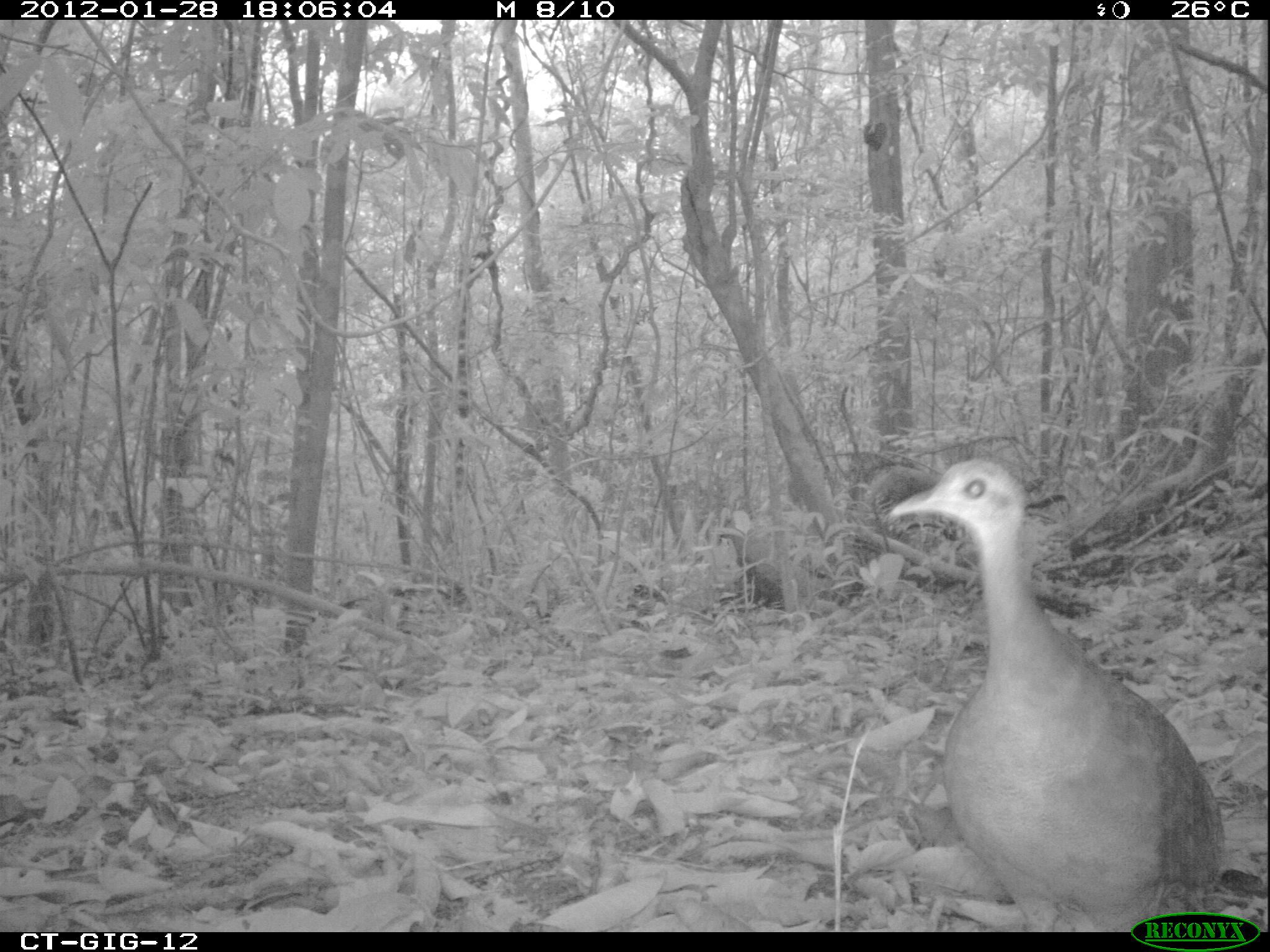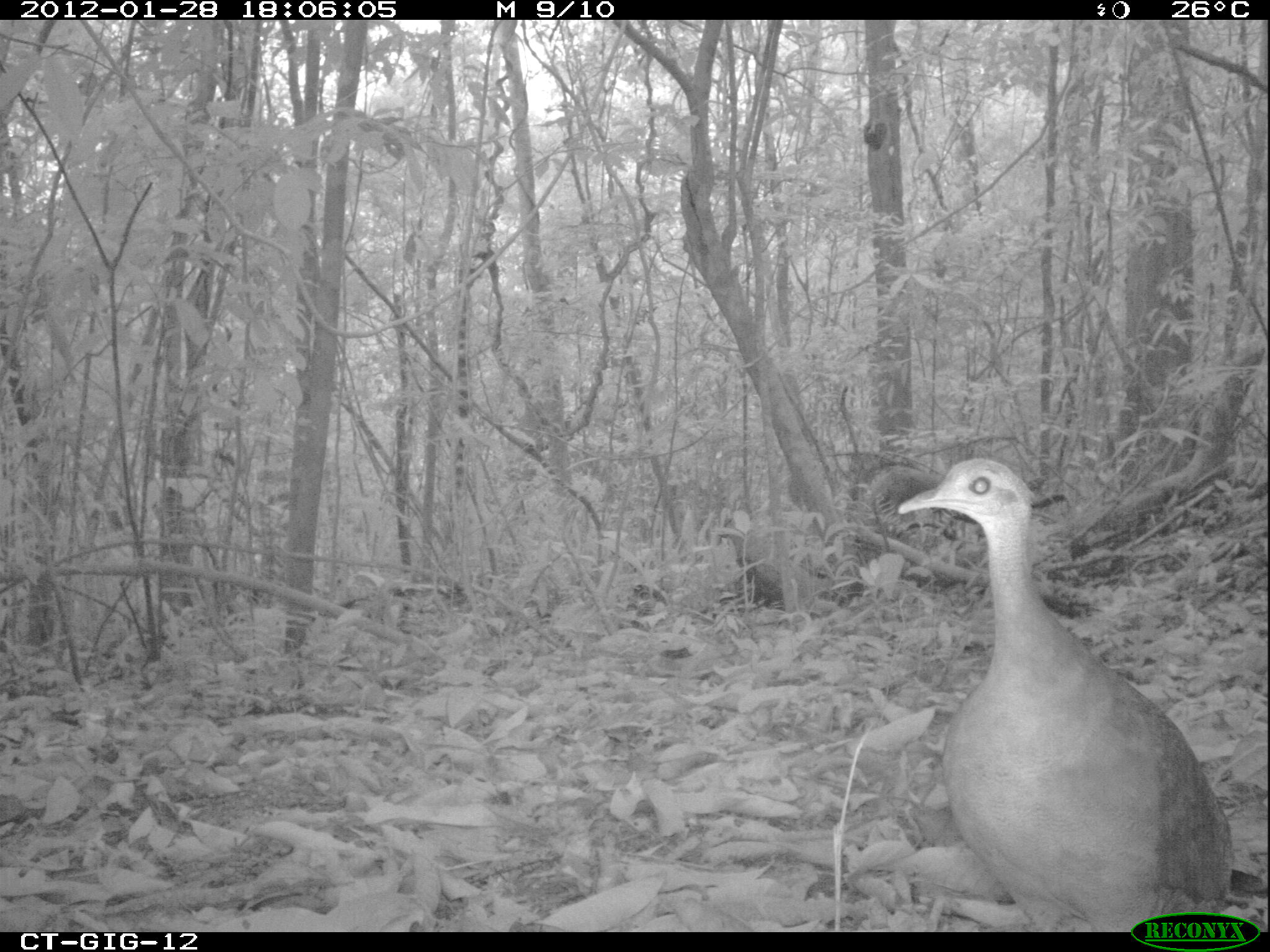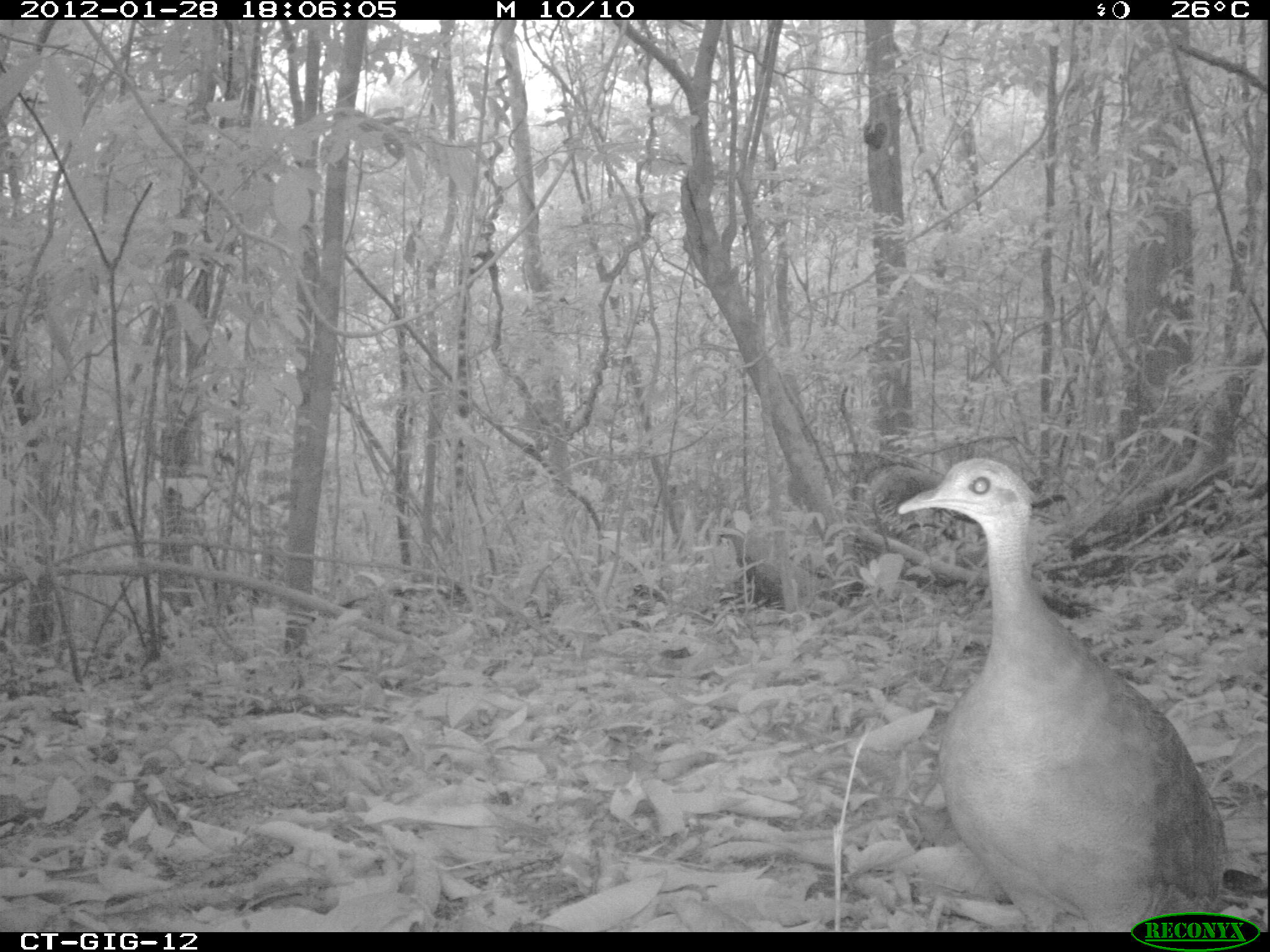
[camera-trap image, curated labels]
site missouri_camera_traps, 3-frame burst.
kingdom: Animalia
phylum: Chordata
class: Aves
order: Tinamiformes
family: Tinamidae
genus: Tinamus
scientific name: Tinamus major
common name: great tinamou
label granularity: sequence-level